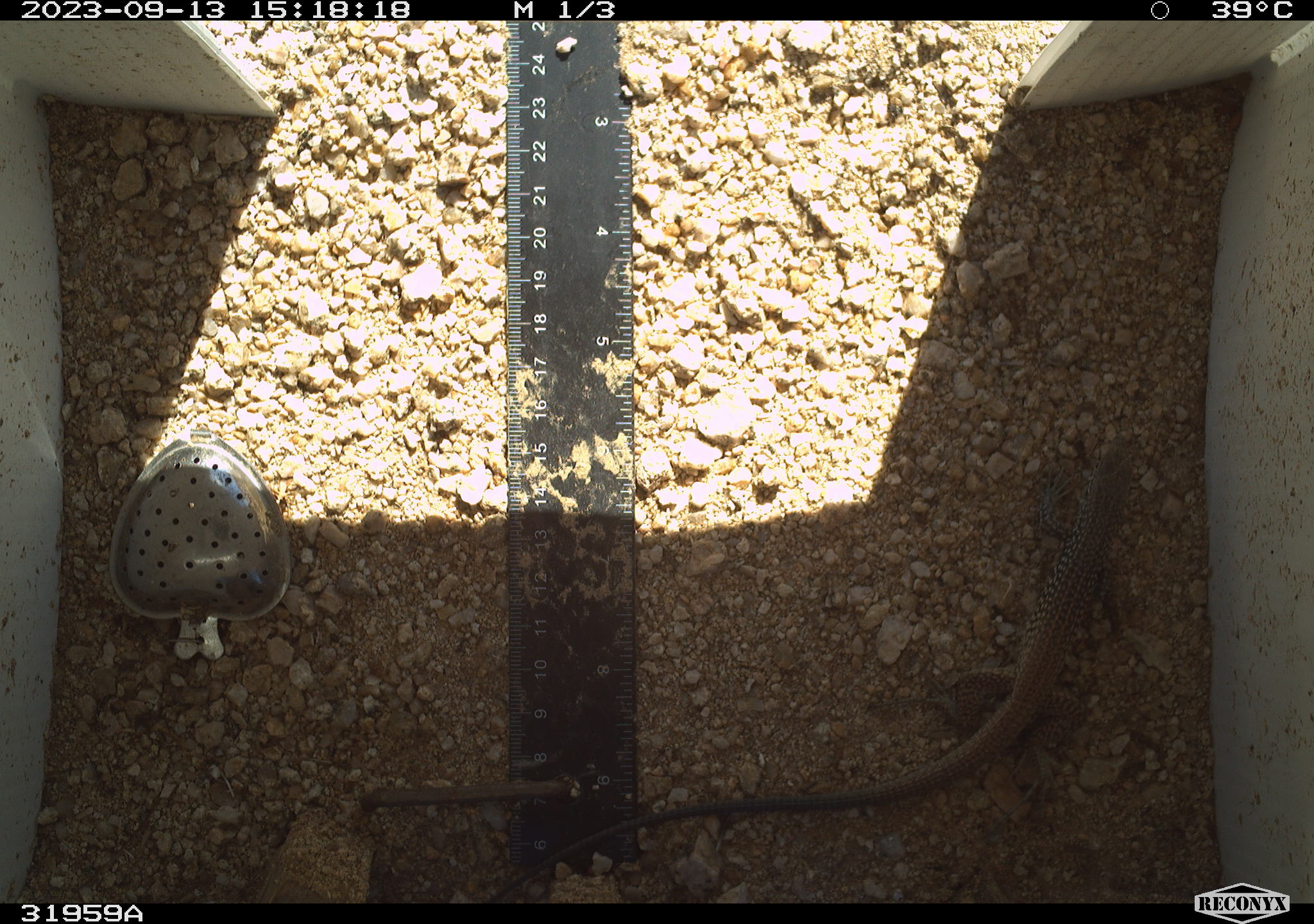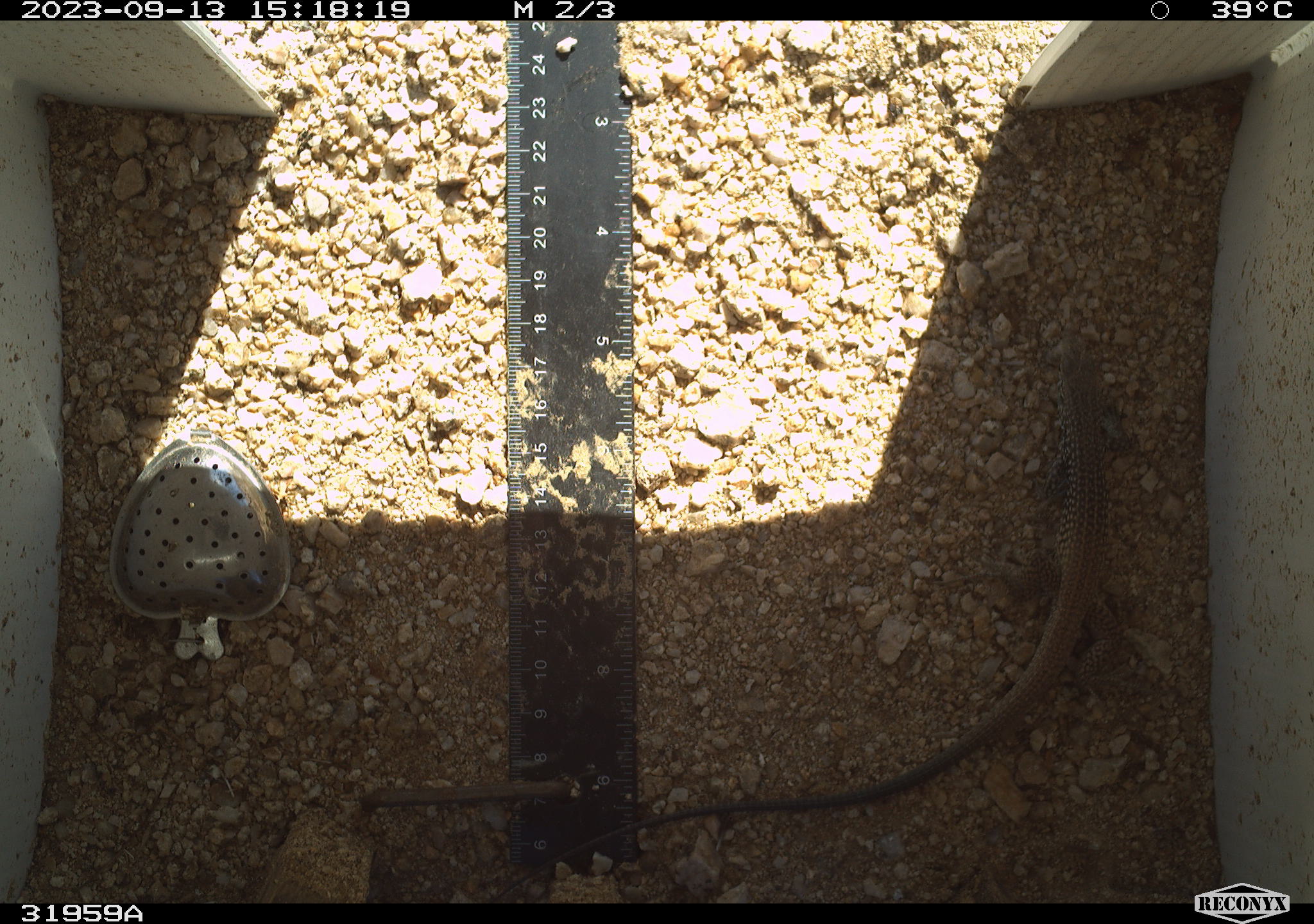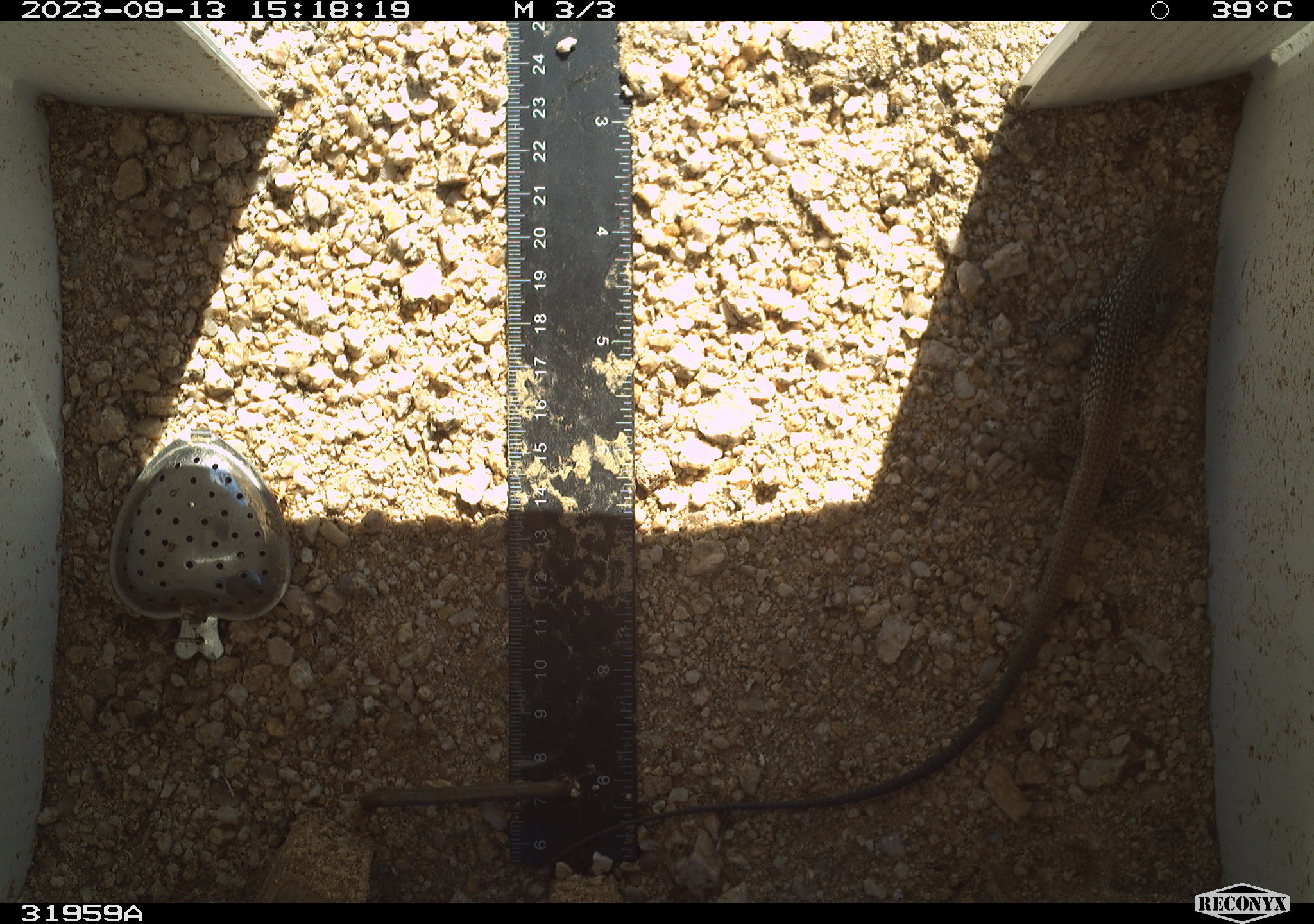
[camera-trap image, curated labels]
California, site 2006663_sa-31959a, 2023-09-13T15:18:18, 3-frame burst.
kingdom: Animalia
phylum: Chordata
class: Reptilia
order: Squamata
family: Teiidae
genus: Aspidoscelis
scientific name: Aspidoscelis tigris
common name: western whiptail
Western whiptail (Aspidoscelis tigris).